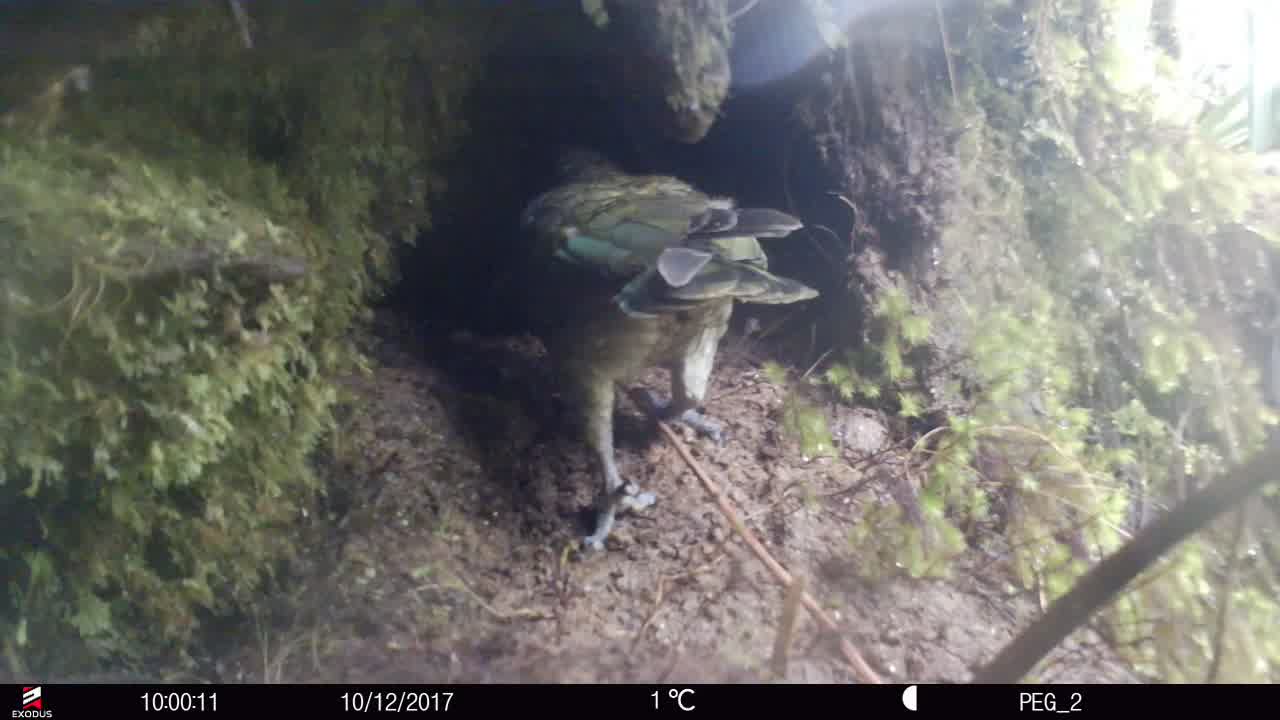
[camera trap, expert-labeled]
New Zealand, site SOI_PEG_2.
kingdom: Animalia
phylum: Chordata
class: Aves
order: Psittaciformes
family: Strigopidae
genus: Nestor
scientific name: Nestor notabilis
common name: kea